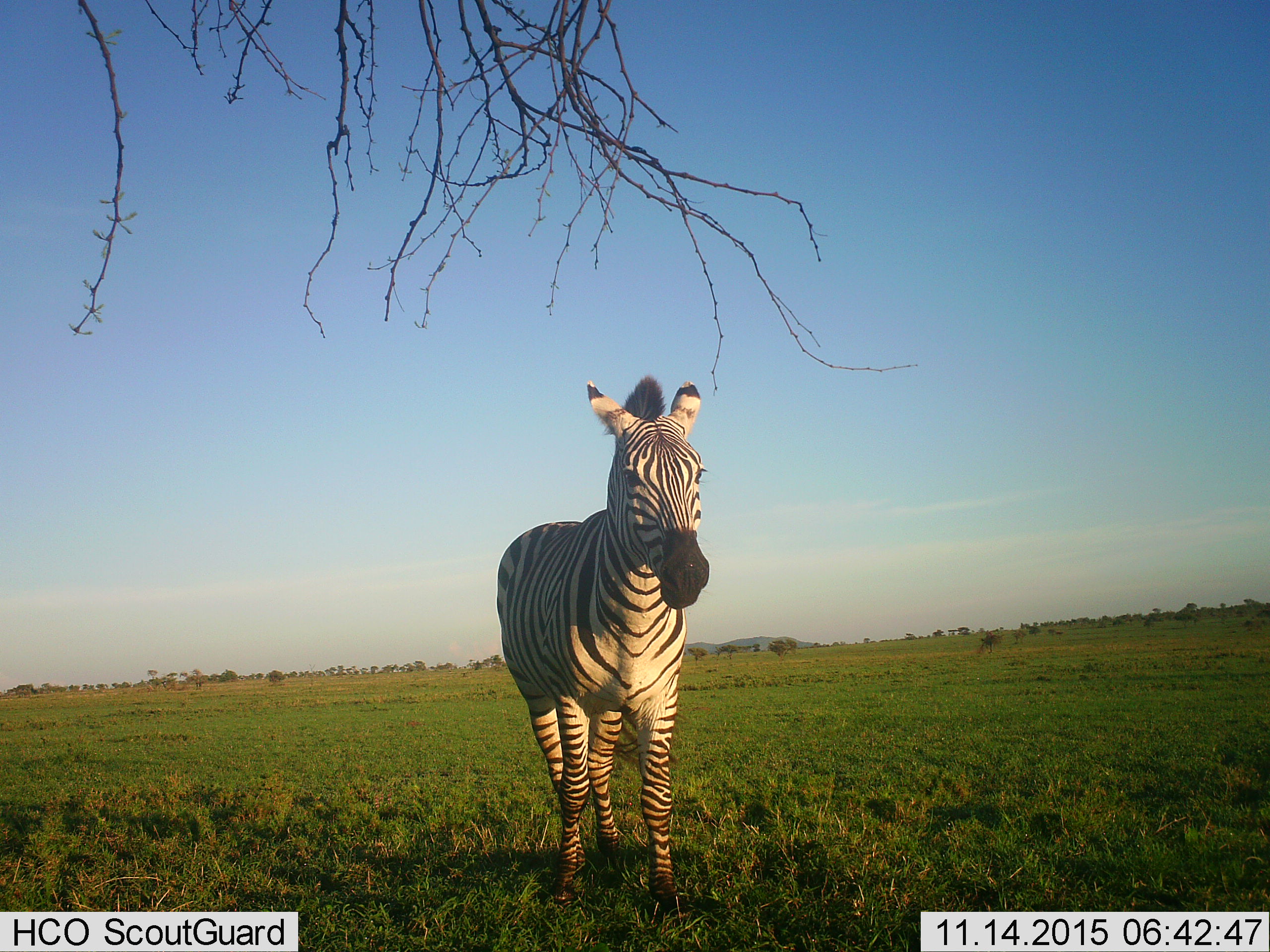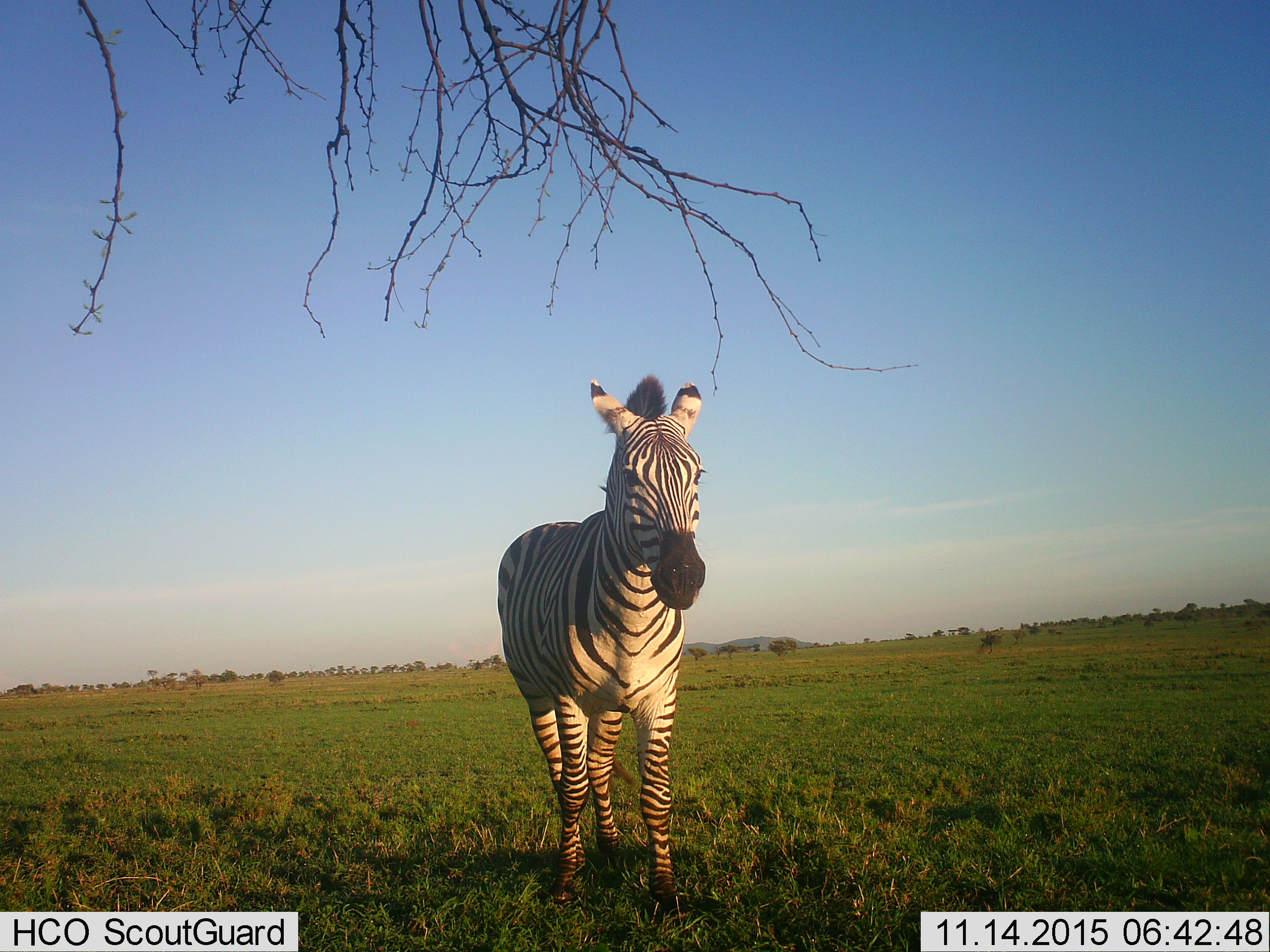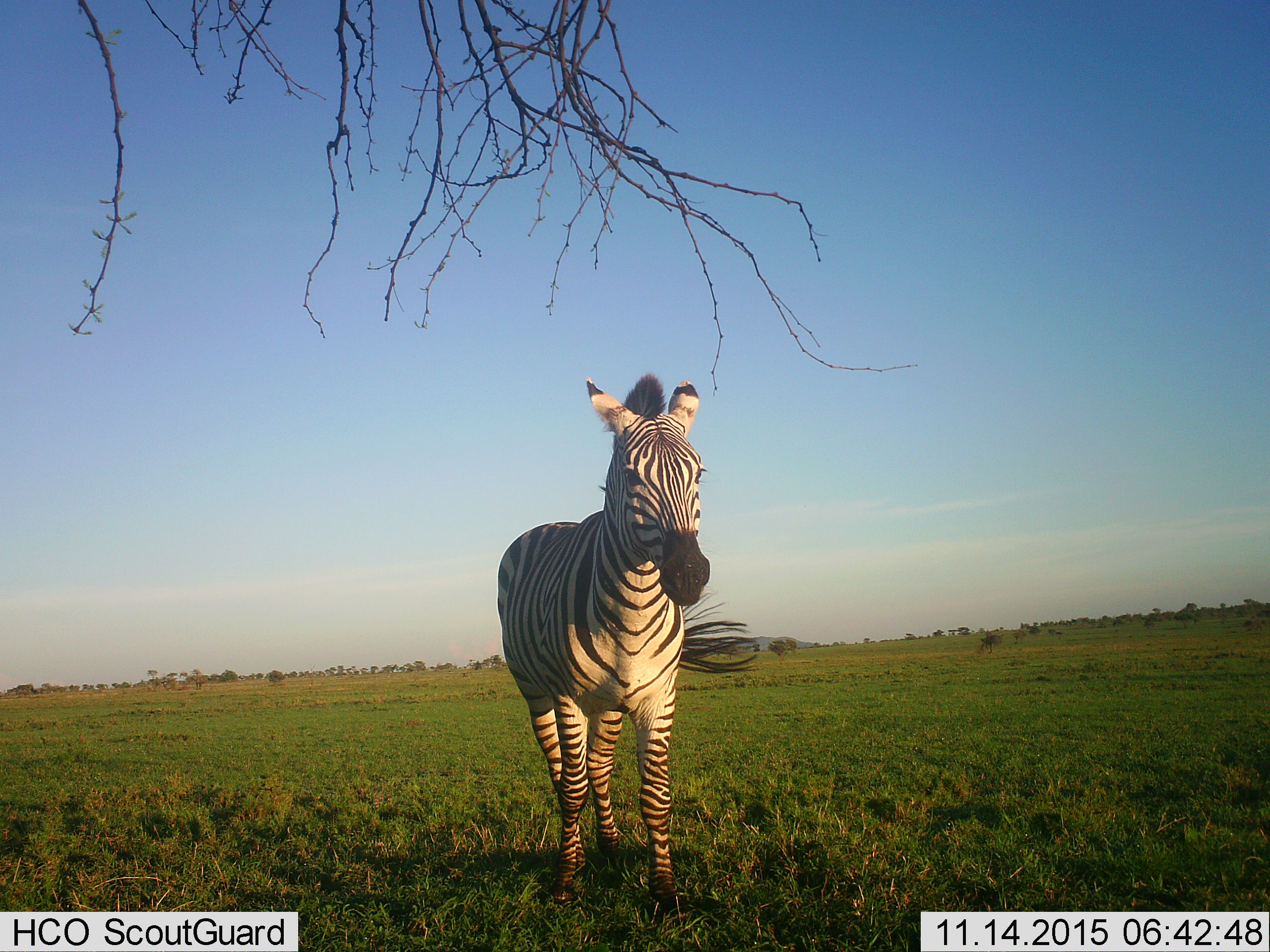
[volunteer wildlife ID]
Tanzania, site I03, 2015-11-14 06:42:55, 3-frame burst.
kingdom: Animalia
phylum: Chordata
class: Mammalia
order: Perissodactyla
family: Equidae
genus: Equus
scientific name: Equus quagga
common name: plains zebra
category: zebra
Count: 1.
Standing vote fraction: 100%.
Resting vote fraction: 0%.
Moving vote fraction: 0%.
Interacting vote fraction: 0%.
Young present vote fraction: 0%.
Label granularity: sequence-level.